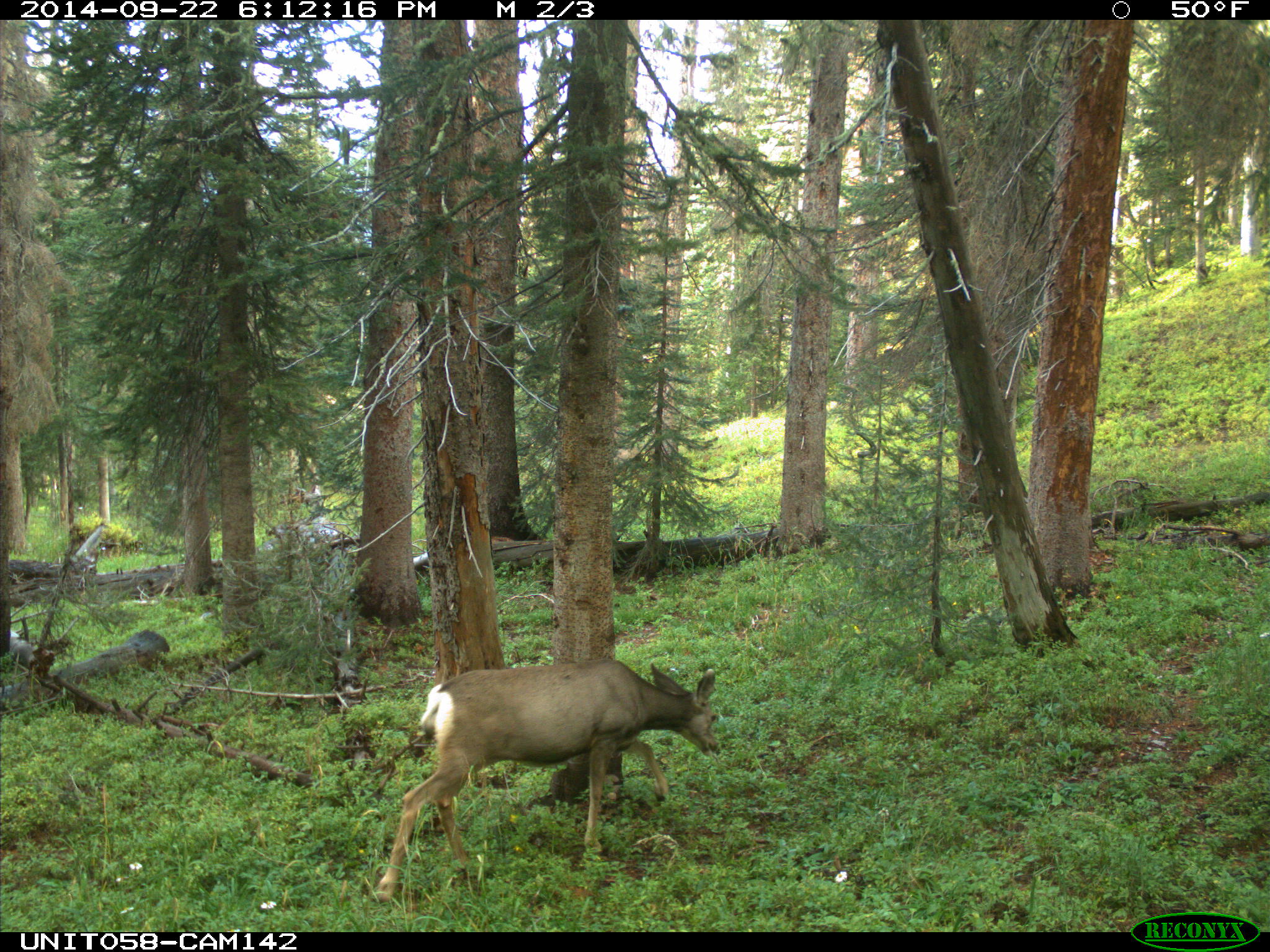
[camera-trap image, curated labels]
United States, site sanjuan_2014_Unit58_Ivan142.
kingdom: Animalia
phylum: Chordata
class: Mammalia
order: Artiodactyla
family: Cervidae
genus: Odocoileus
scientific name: Odocoileus hemionus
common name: mule deer